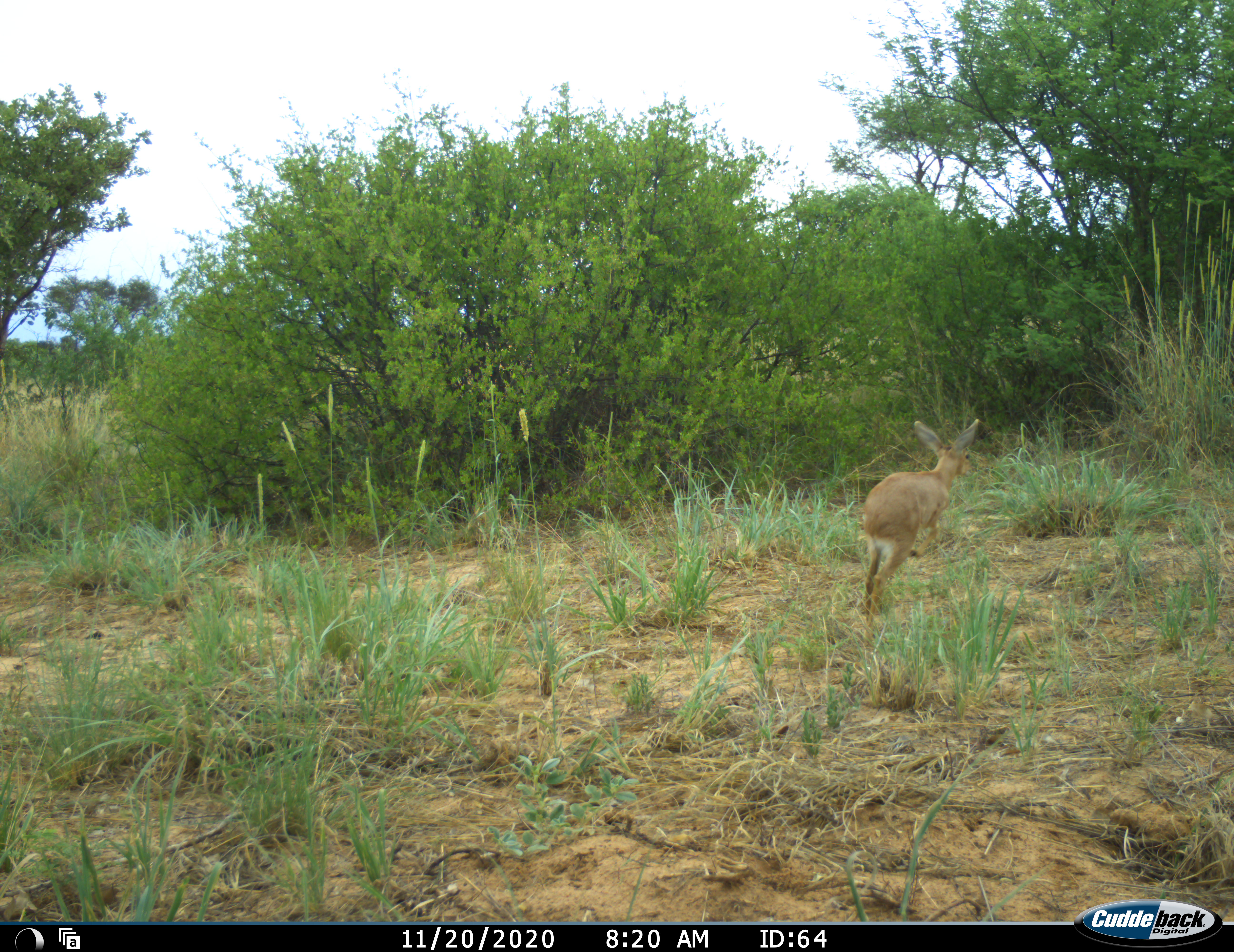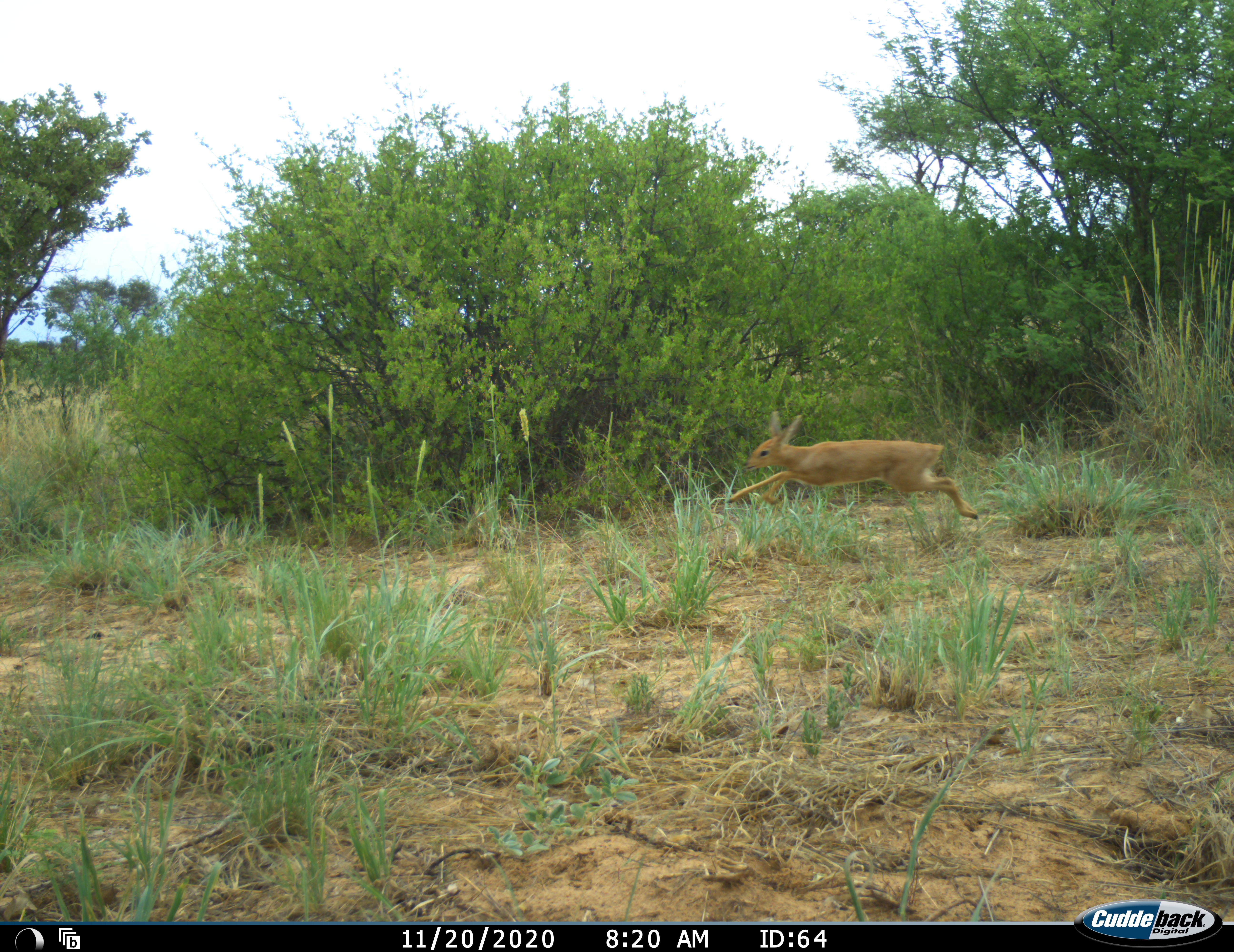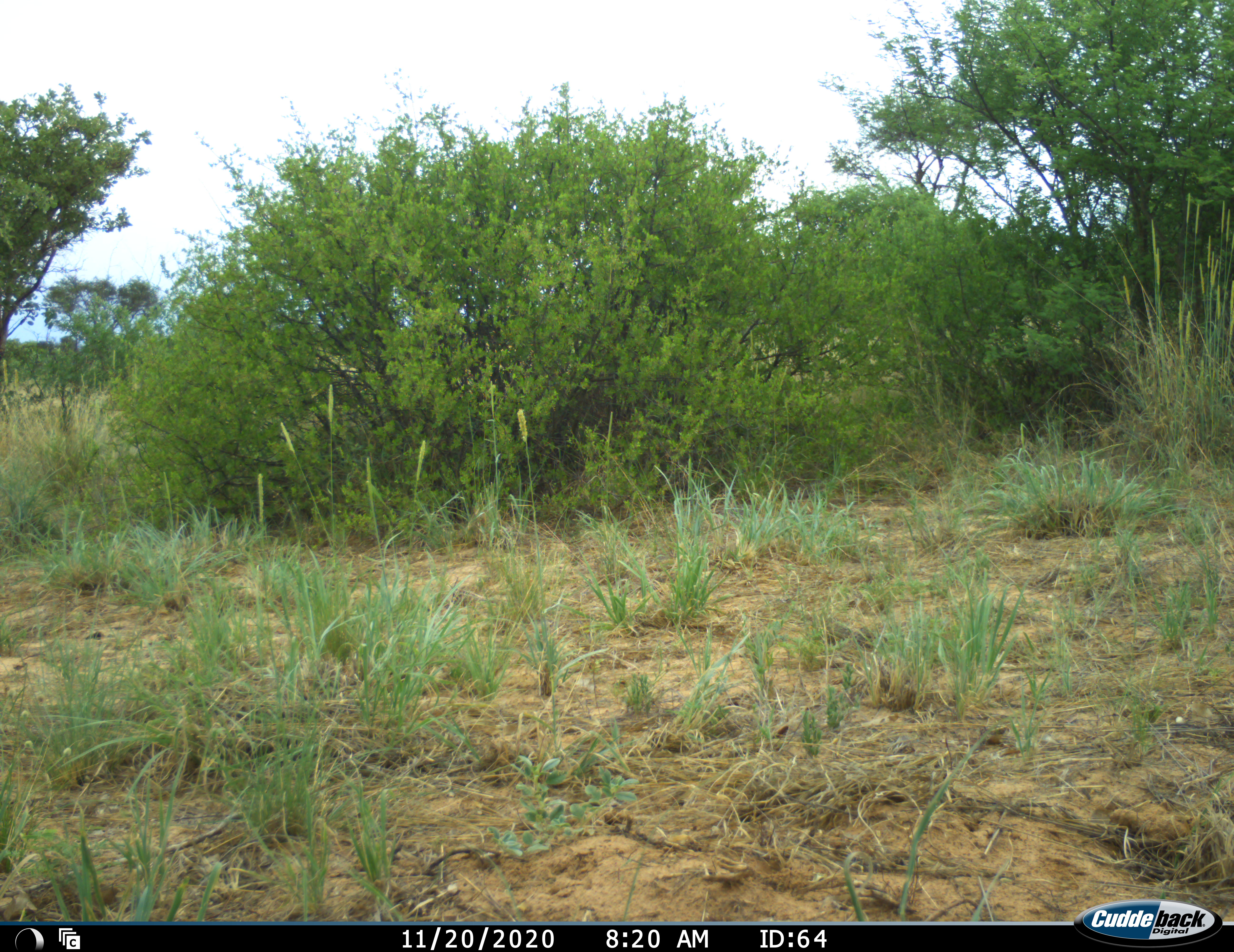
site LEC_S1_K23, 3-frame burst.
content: unidentified animal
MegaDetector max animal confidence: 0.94